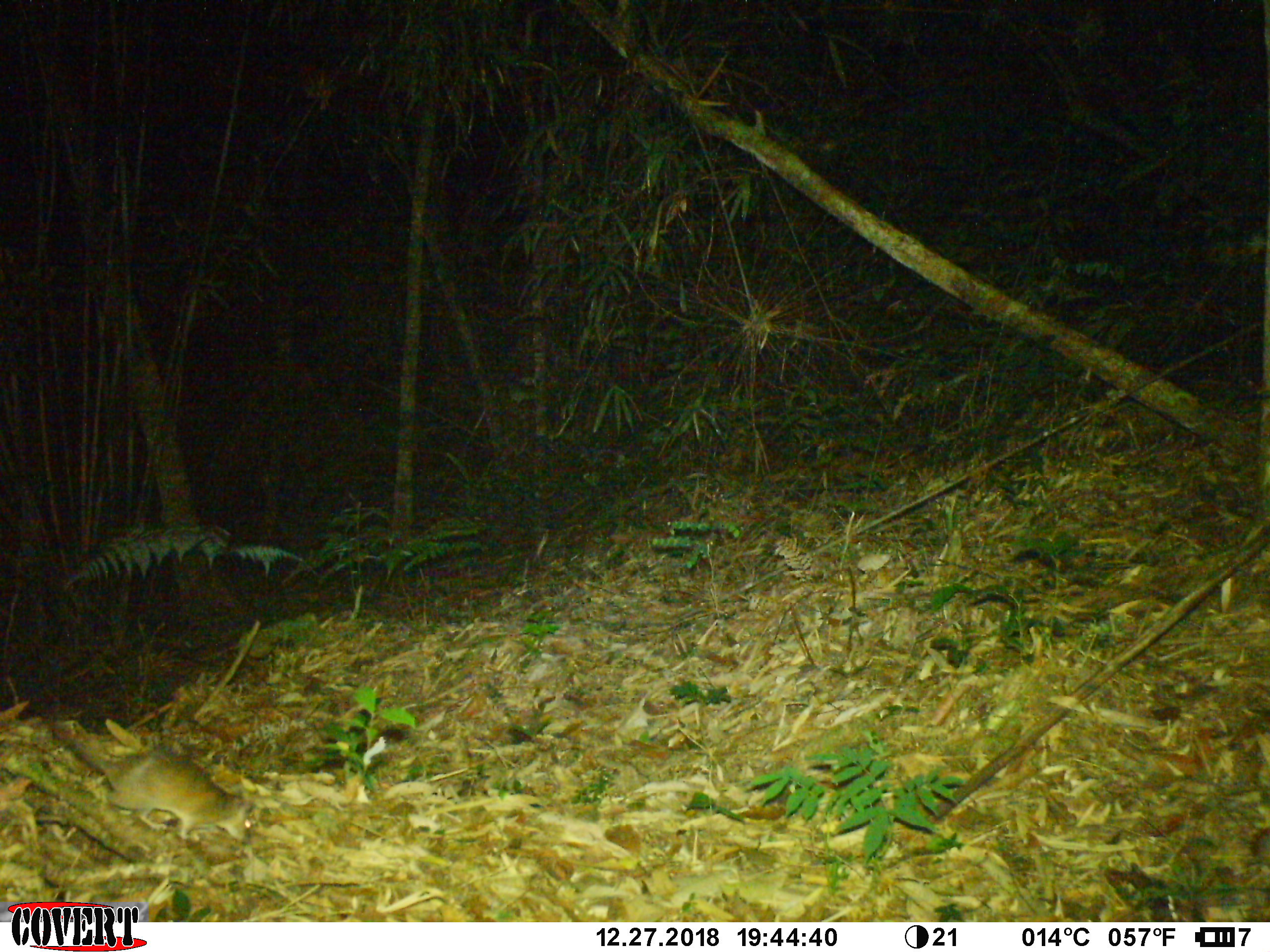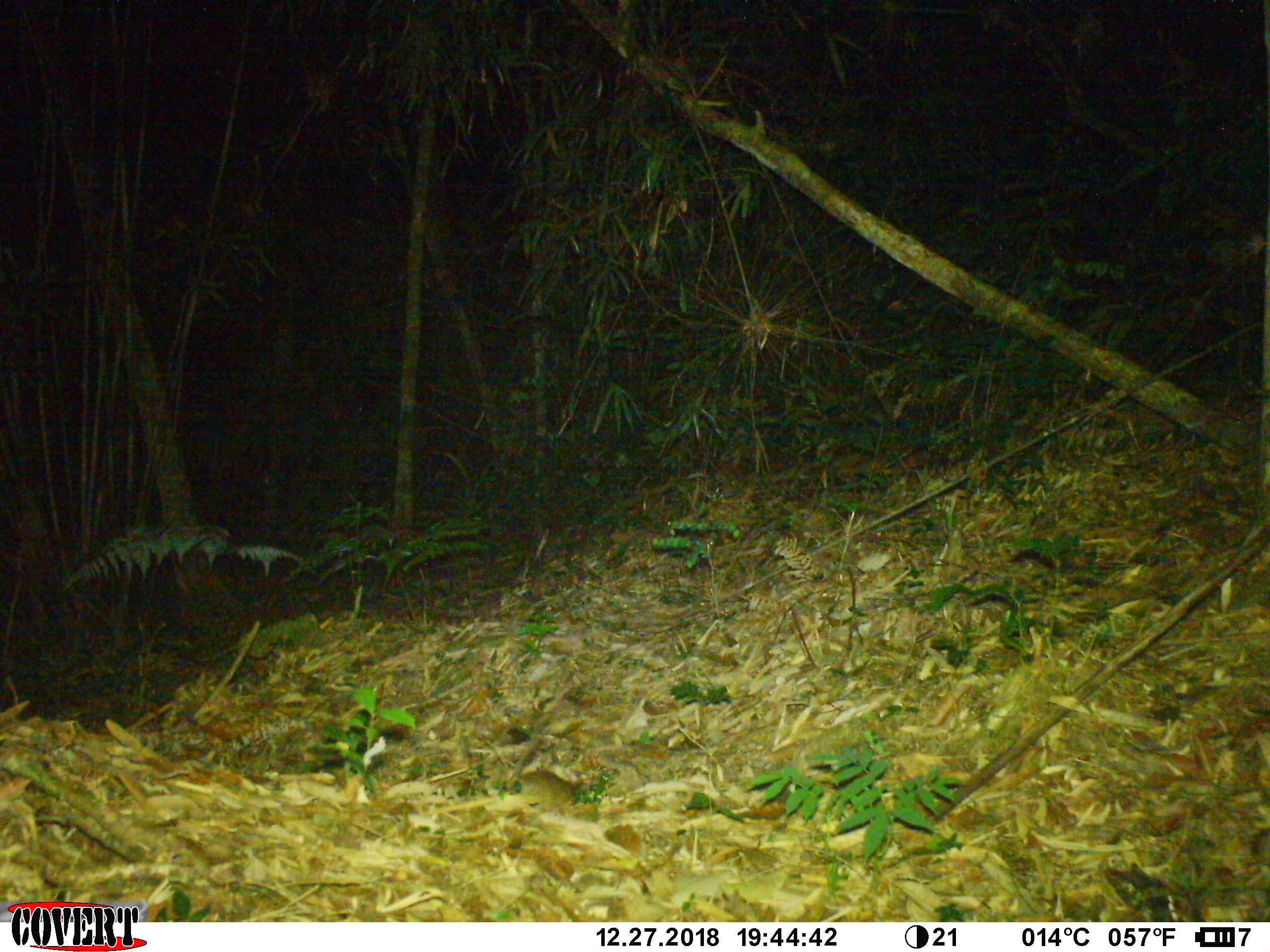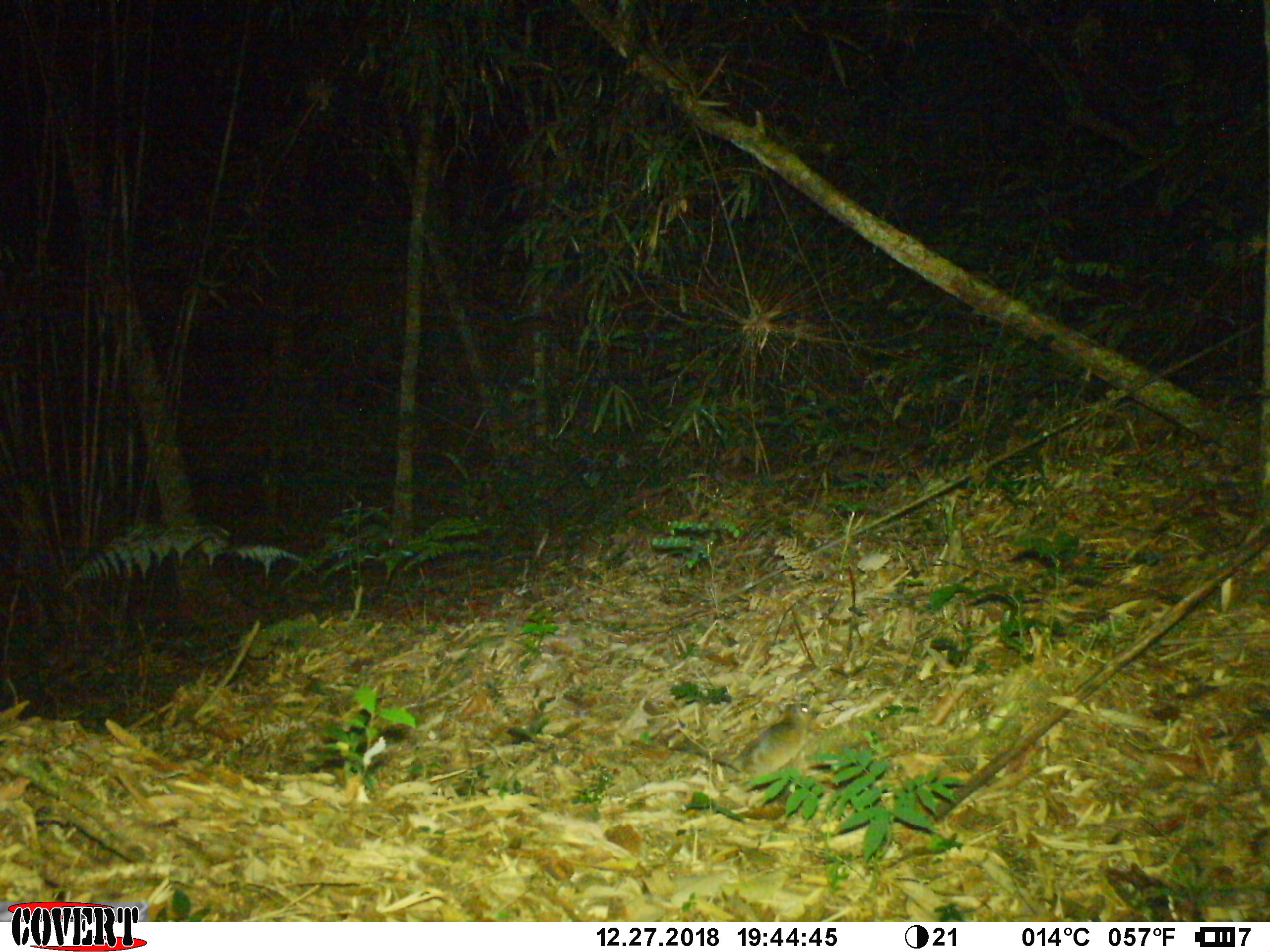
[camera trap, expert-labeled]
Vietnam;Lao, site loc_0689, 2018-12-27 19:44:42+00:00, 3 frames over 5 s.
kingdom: Animalia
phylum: Chordata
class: Mammalia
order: Rodentia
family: Muridae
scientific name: Muridae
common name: old-world mice and rats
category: unidentified murid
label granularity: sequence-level